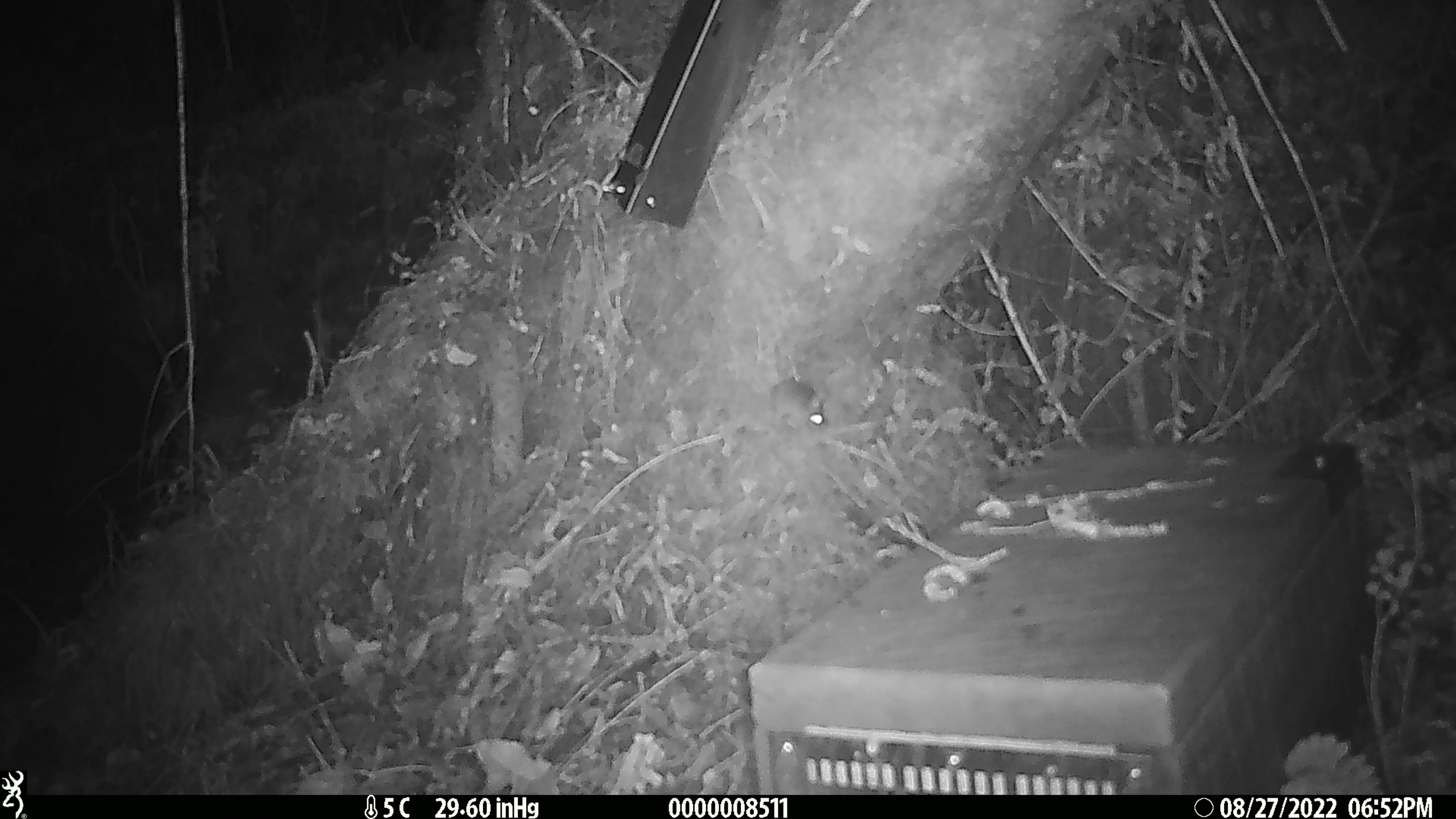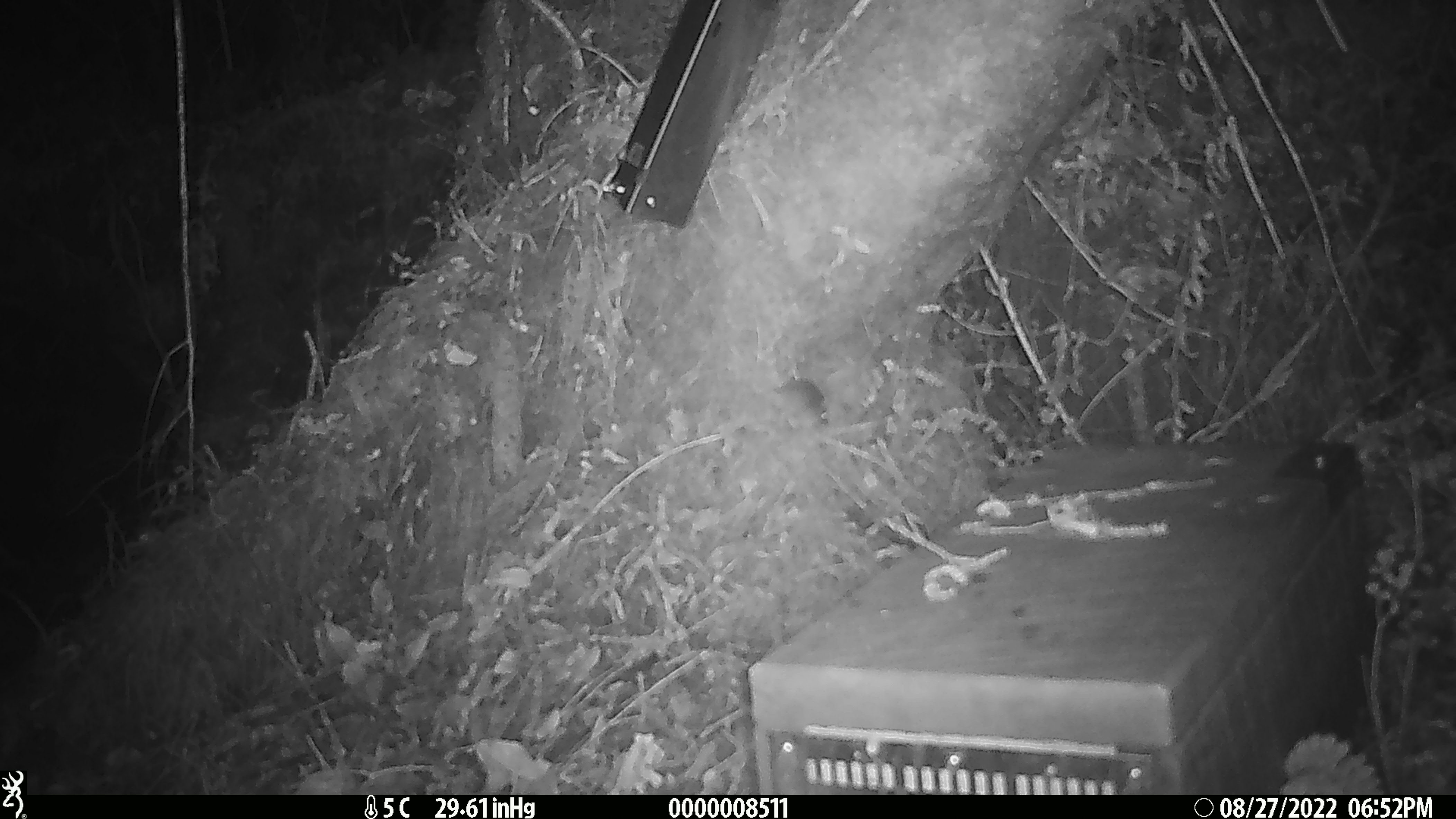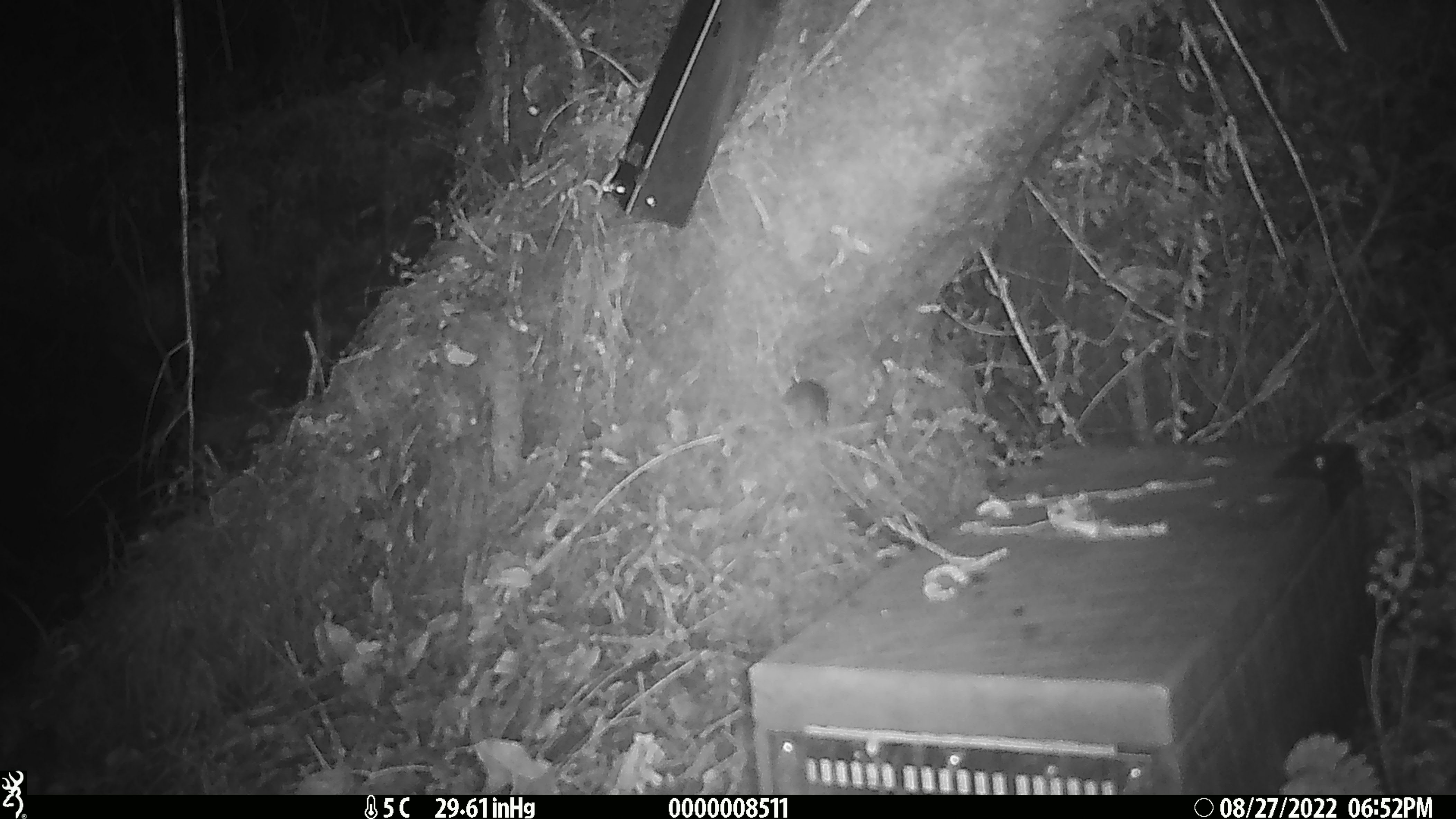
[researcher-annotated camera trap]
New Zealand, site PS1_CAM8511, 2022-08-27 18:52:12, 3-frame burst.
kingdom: Animalia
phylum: Chordata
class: Mammalia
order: Rodentia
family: Muridae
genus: Mus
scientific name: Mus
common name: mouse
Mouse (Mus).